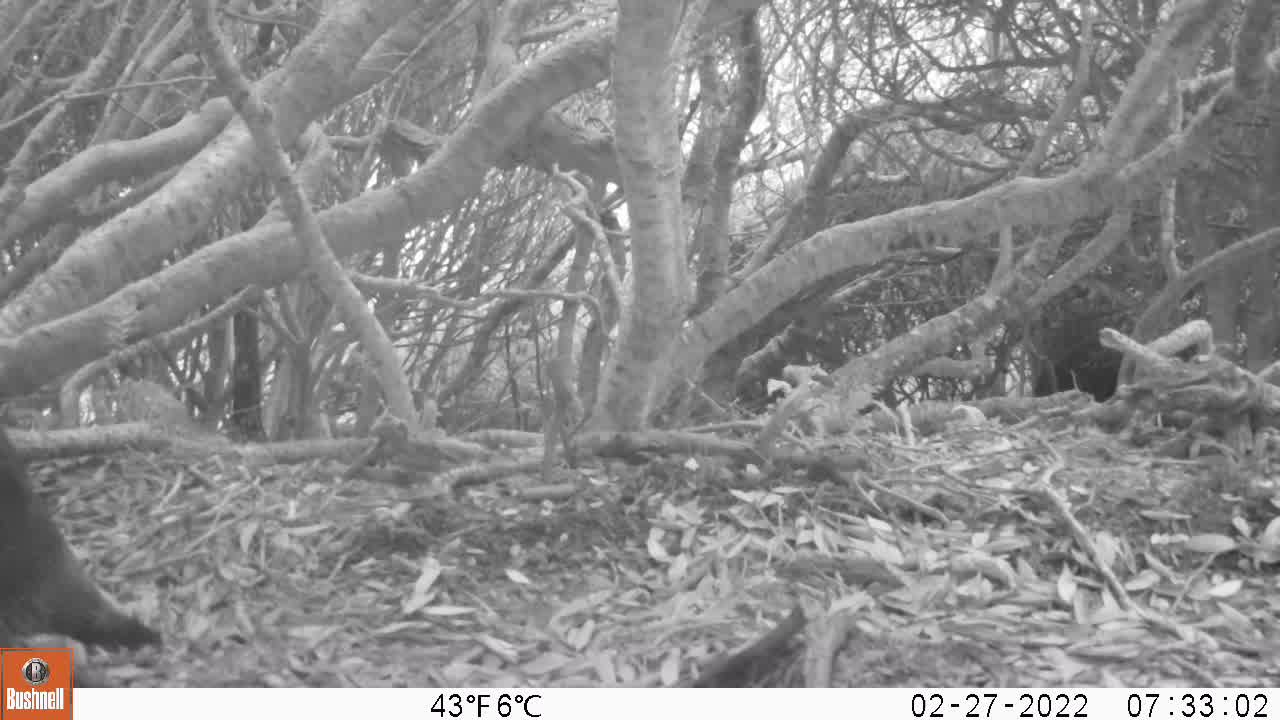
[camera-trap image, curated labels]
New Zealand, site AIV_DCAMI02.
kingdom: Animalia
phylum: Chordata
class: Aves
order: Sphenisciformes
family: Spheniscidae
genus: Megadyptes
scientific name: Megadyptes antipodes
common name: yellow-eyed penguin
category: yellow eyed penguin